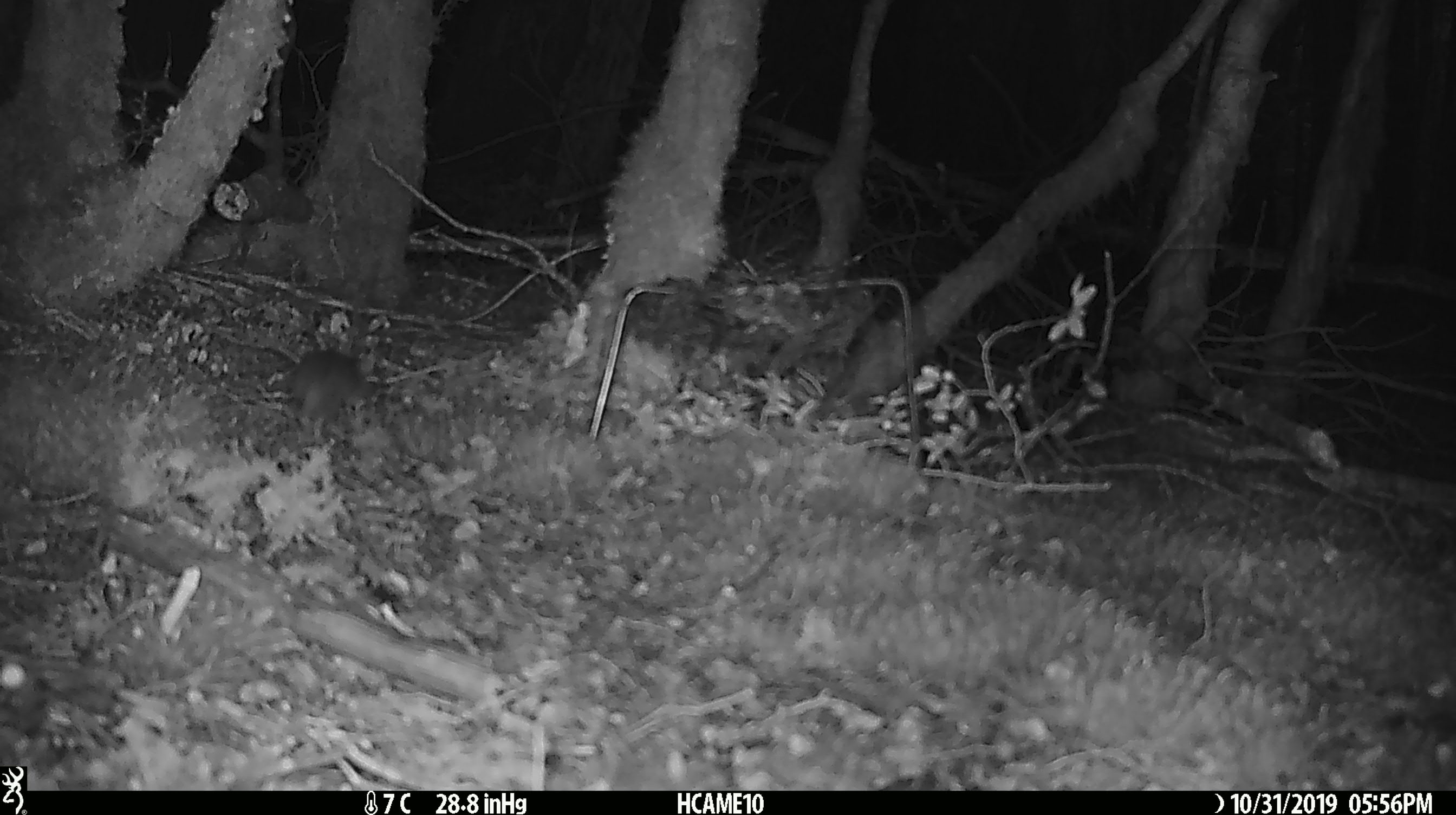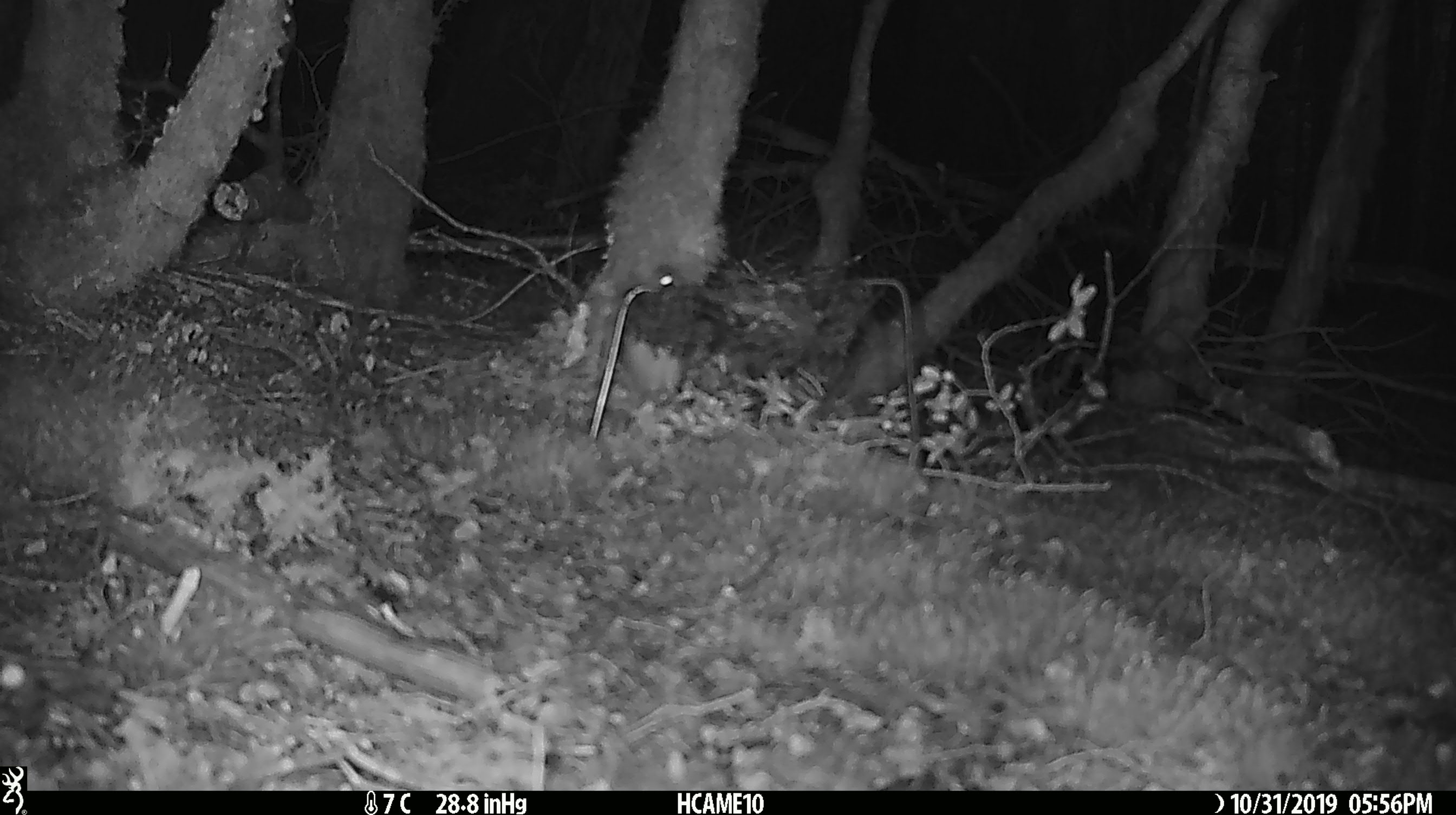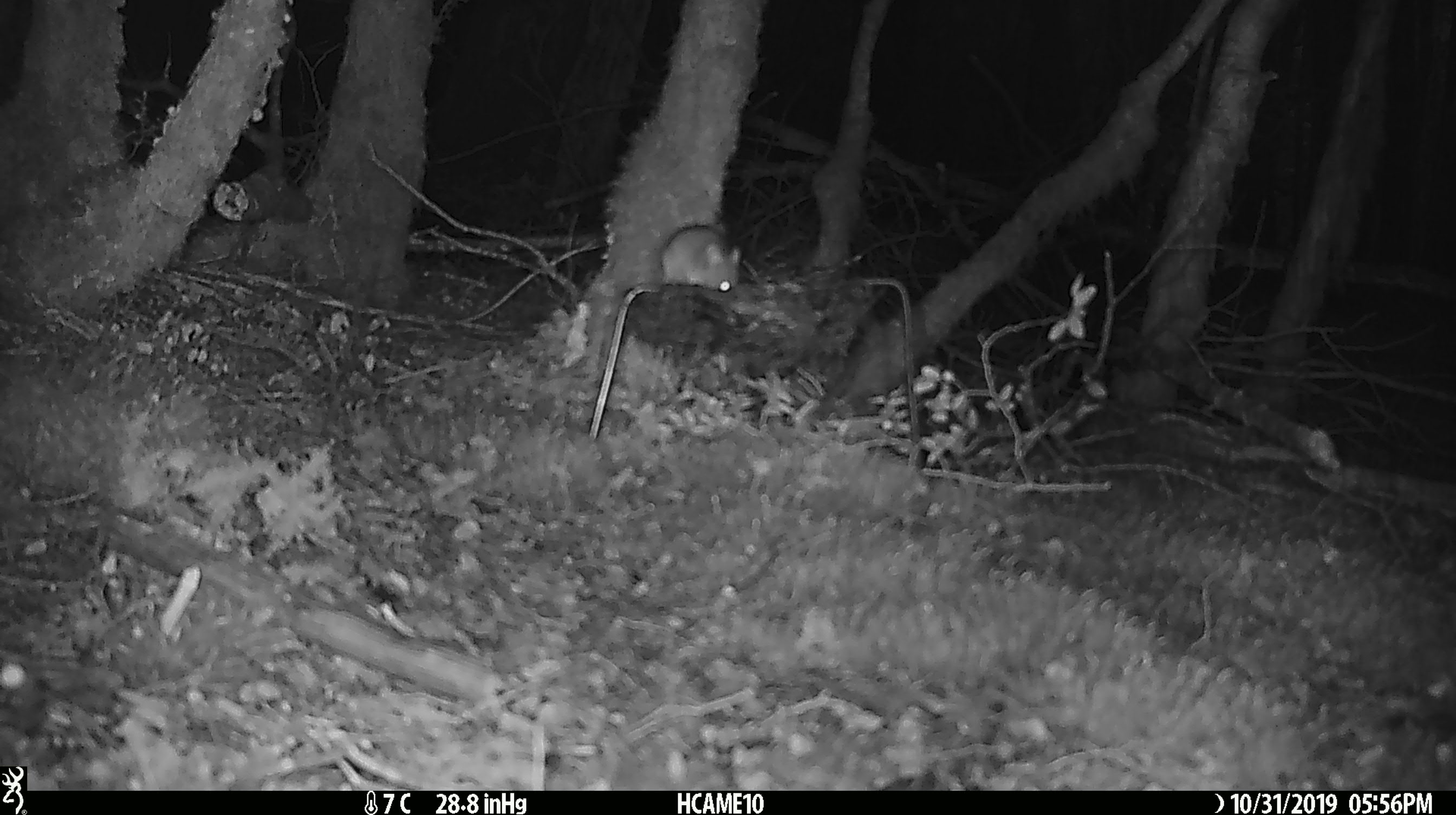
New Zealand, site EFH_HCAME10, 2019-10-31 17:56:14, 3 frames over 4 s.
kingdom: Animalia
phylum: Chordata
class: Mammalia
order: Rodentia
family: Muridae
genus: Mus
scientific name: Mus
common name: mouse